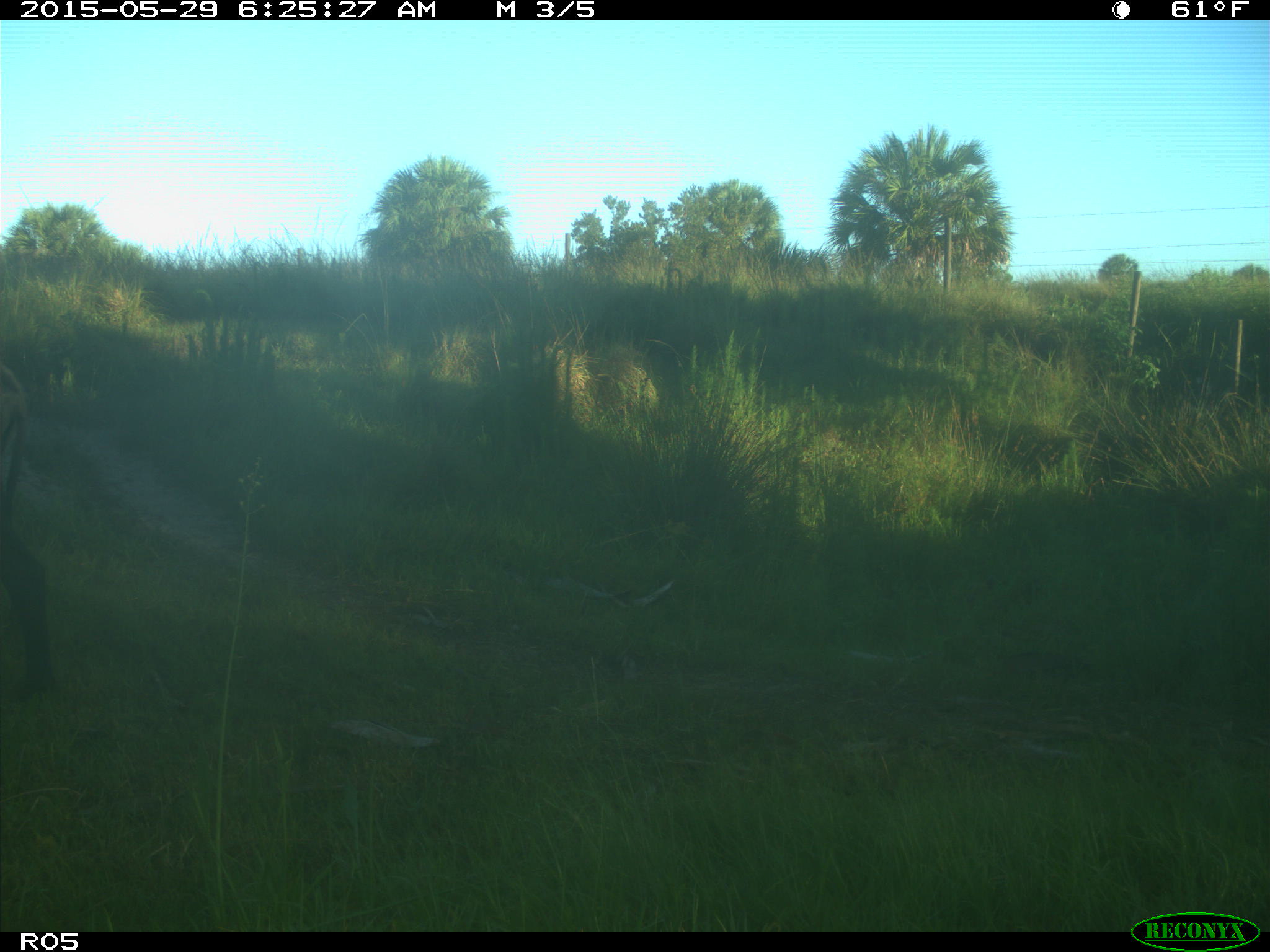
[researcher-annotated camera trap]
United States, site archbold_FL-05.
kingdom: Animalia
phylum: Chordata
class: Mammalia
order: Artiodactyla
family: Bovidae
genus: Bos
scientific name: Bos taurus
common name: domestic cow